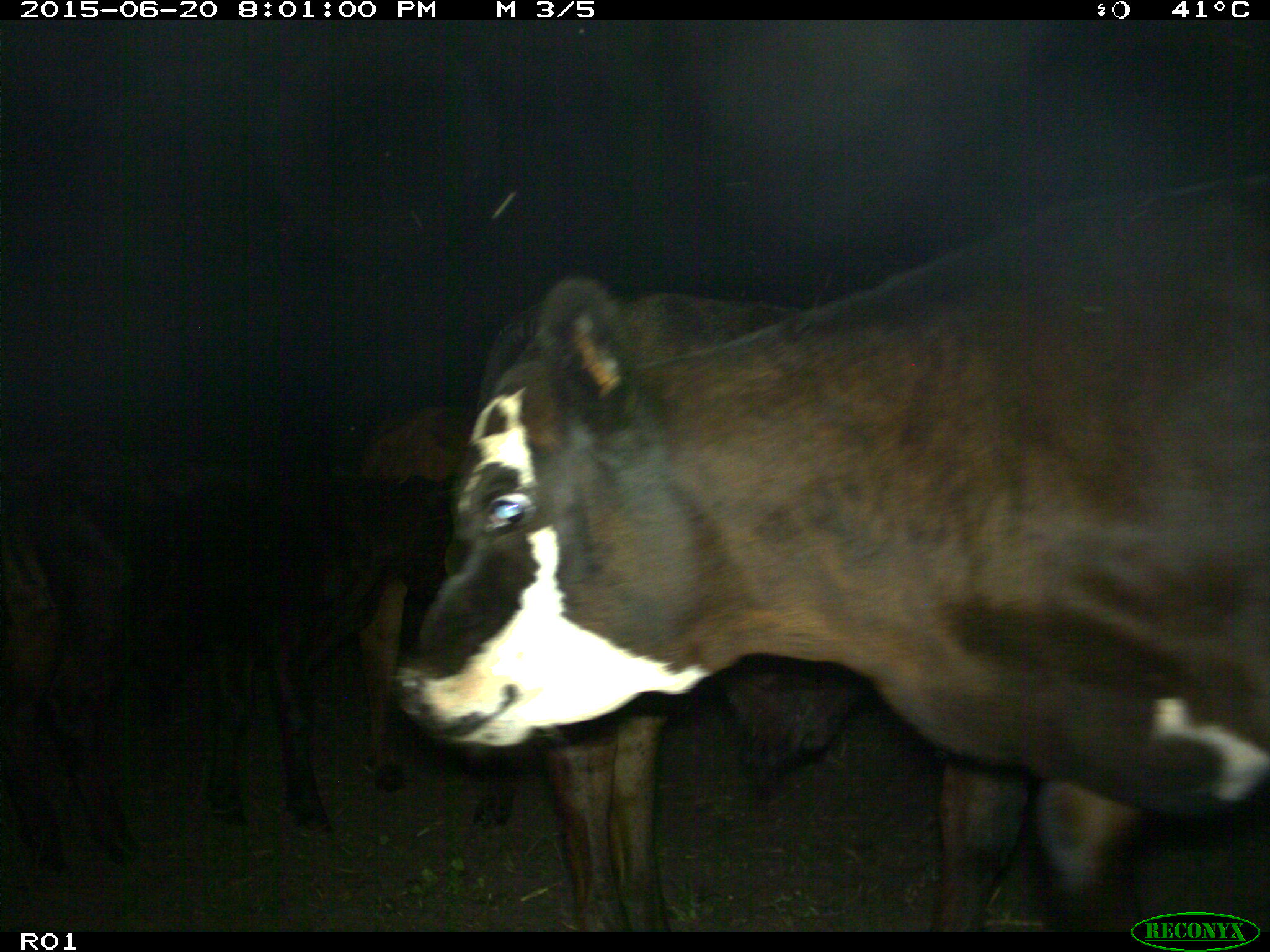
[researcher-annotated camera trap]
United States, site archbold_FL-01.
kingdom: Animalia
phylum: Chordata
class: Mammalia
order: Artiodactyla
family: Bovidae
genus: Bos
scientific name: Bos taurus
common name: domestic cow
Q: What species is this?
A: Bos taurus (domestic cow).